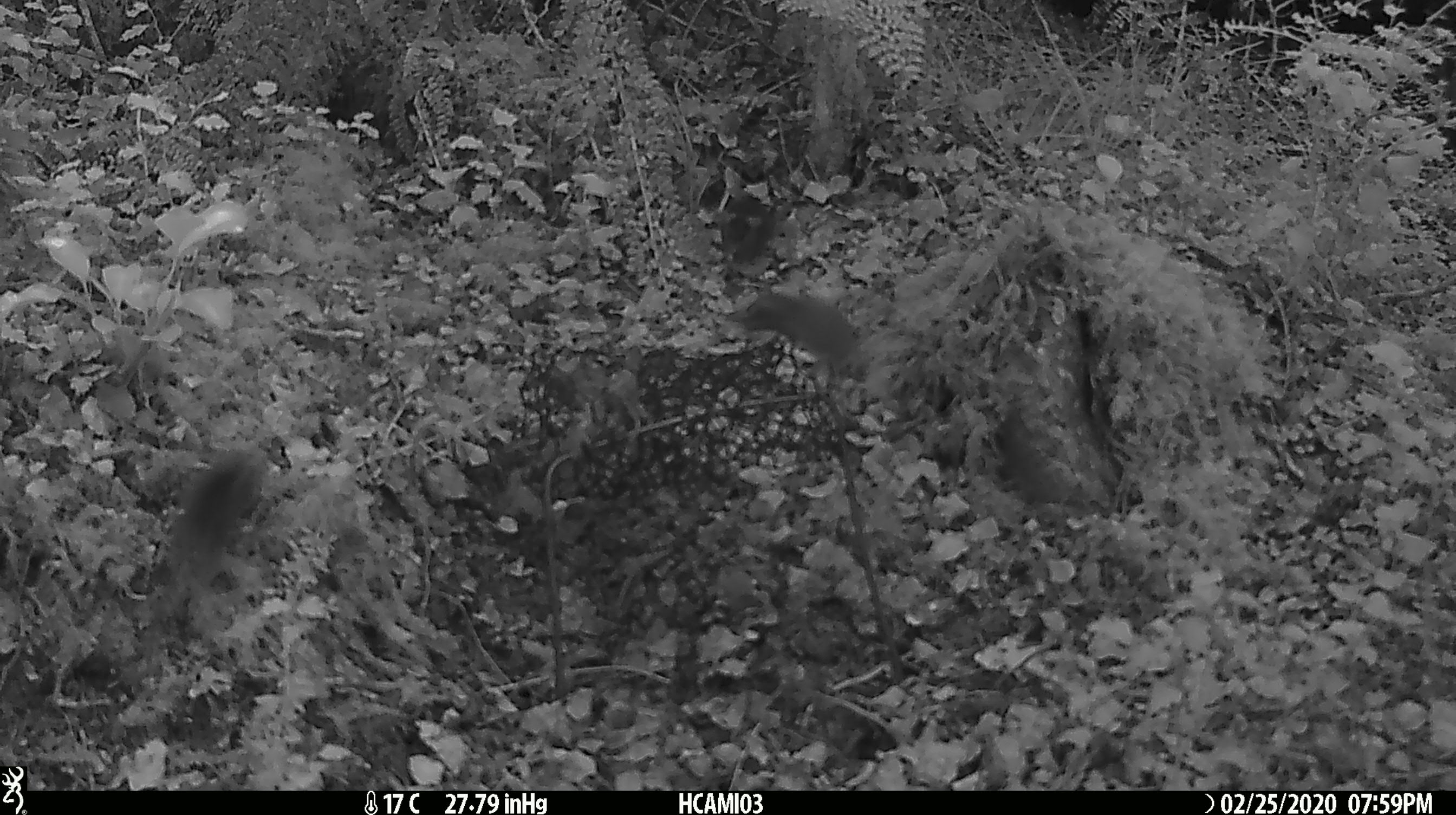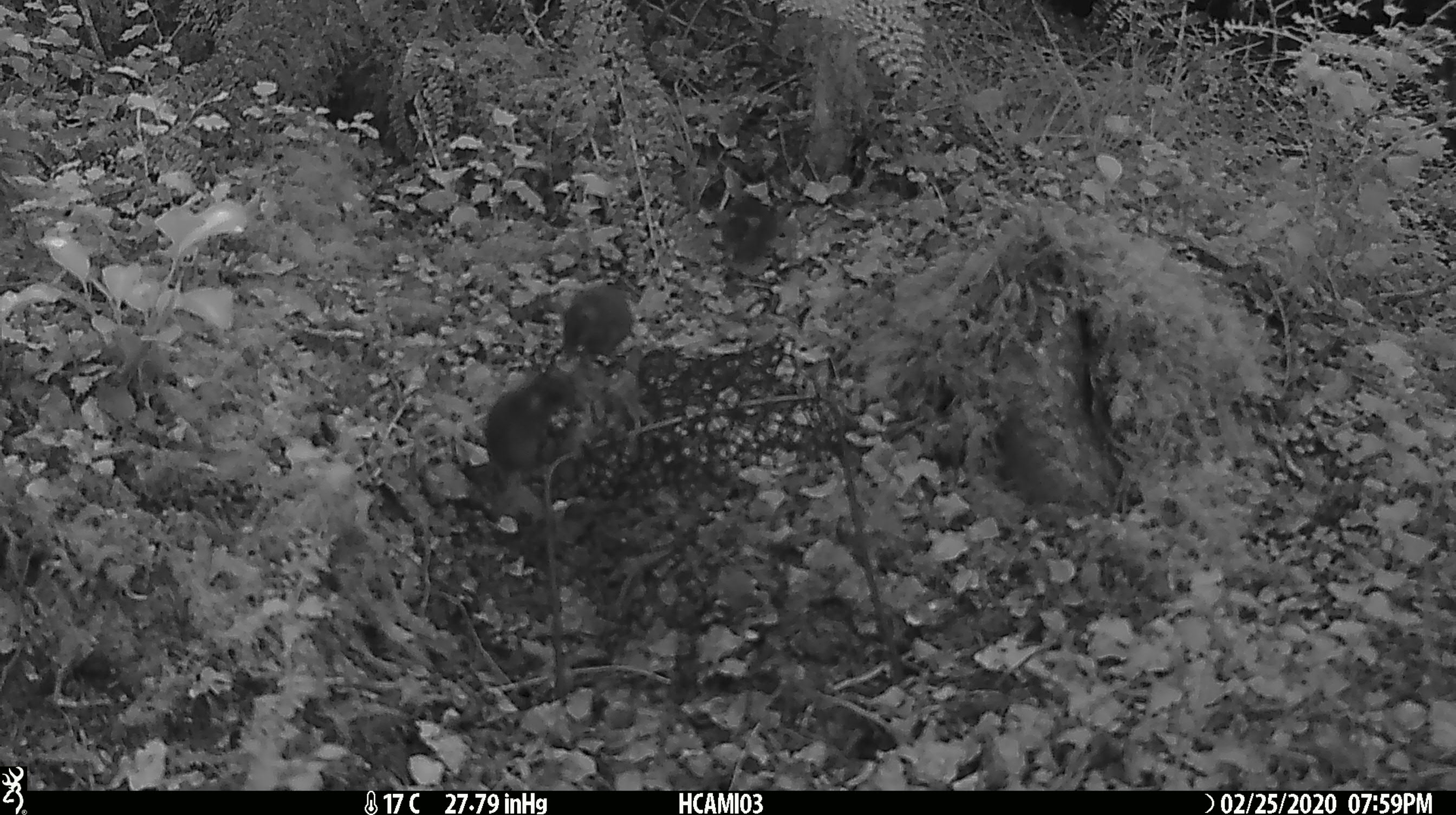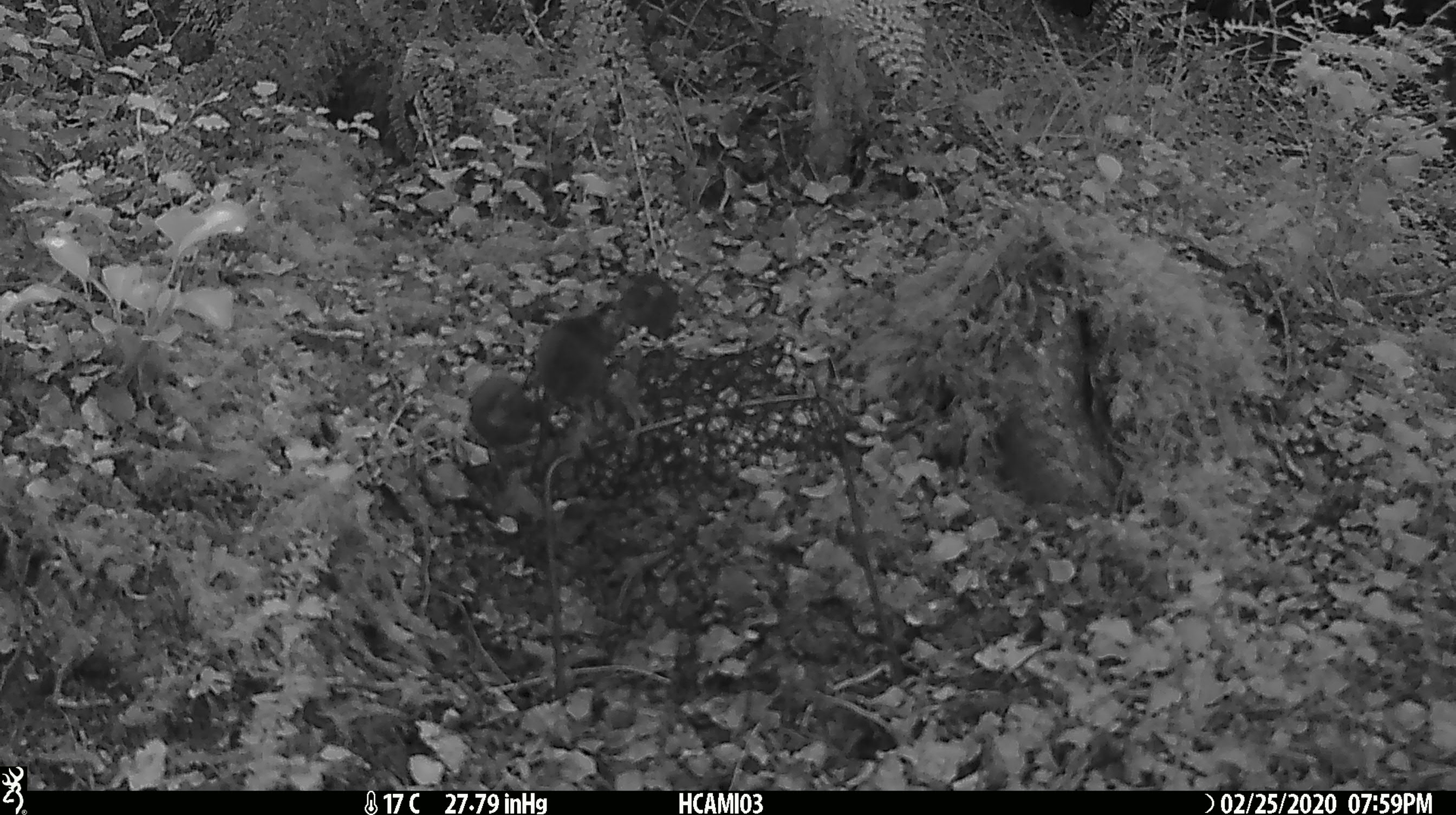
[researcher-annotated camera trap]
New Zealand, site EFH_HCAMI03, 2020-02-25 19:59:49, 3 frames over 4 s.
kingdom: Animalia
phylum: Chordata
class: Mammalia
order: Rodentia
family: Muridae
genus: Mus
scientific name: Mus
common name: mouse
Mouse (Mus).